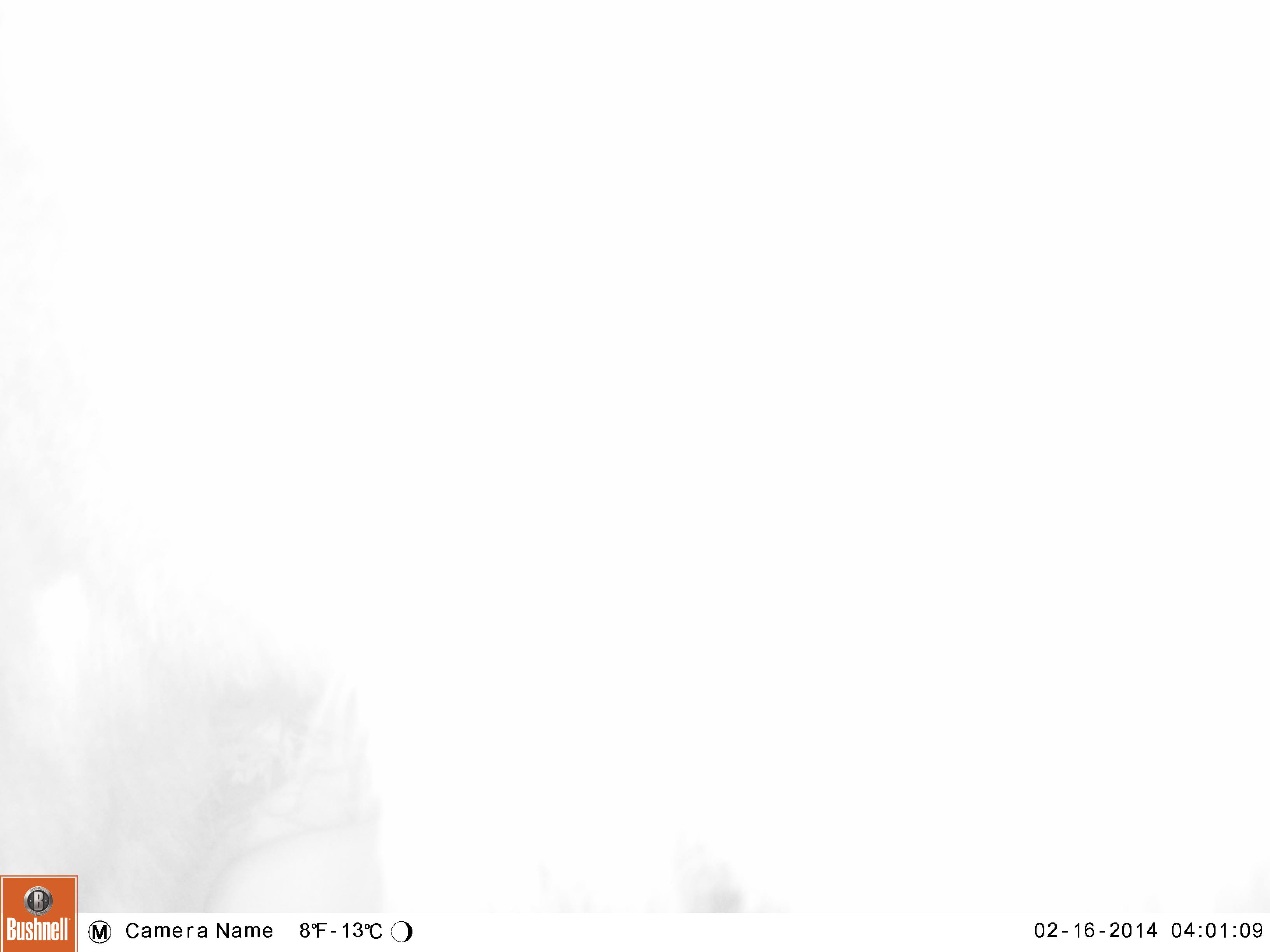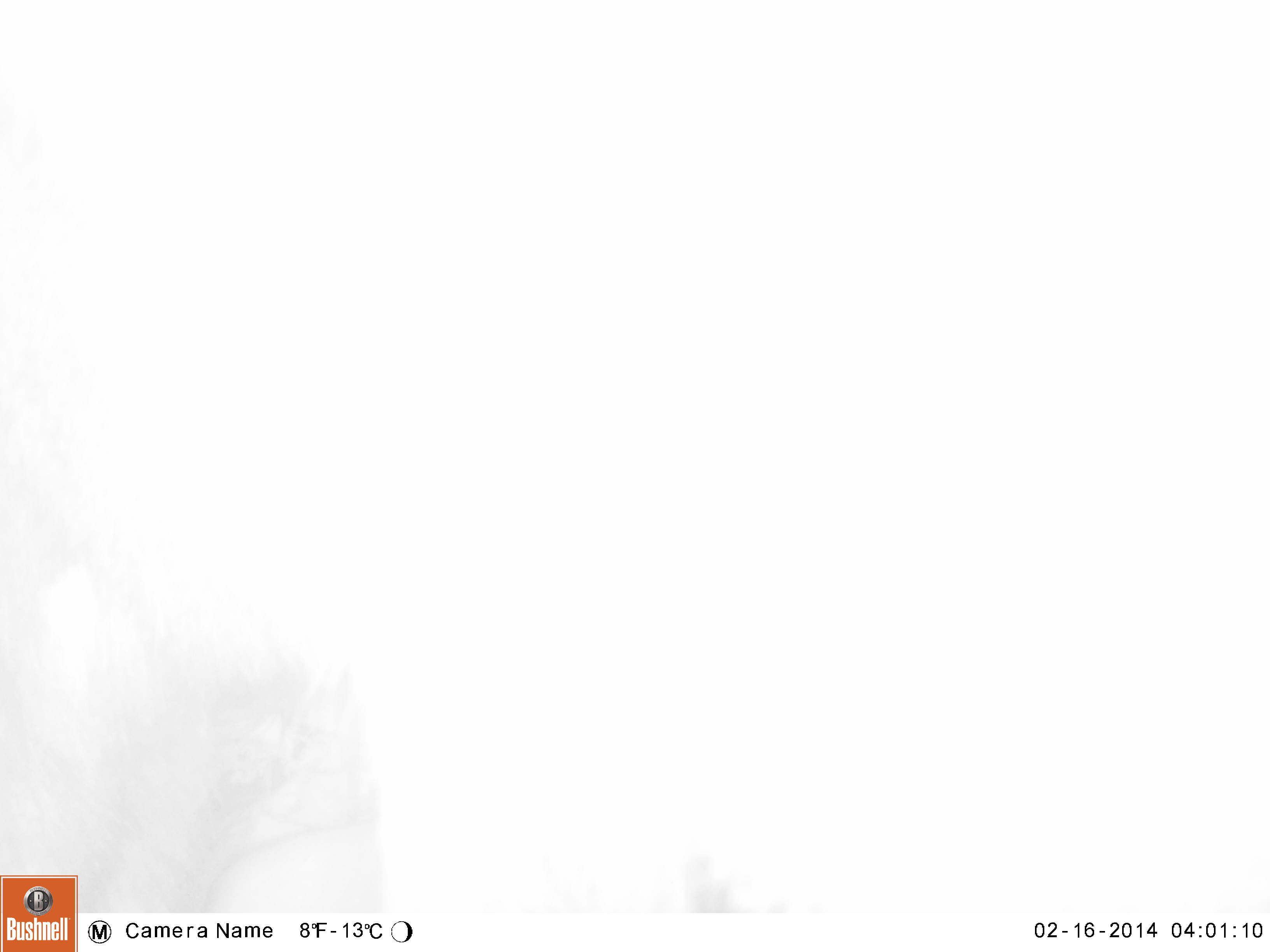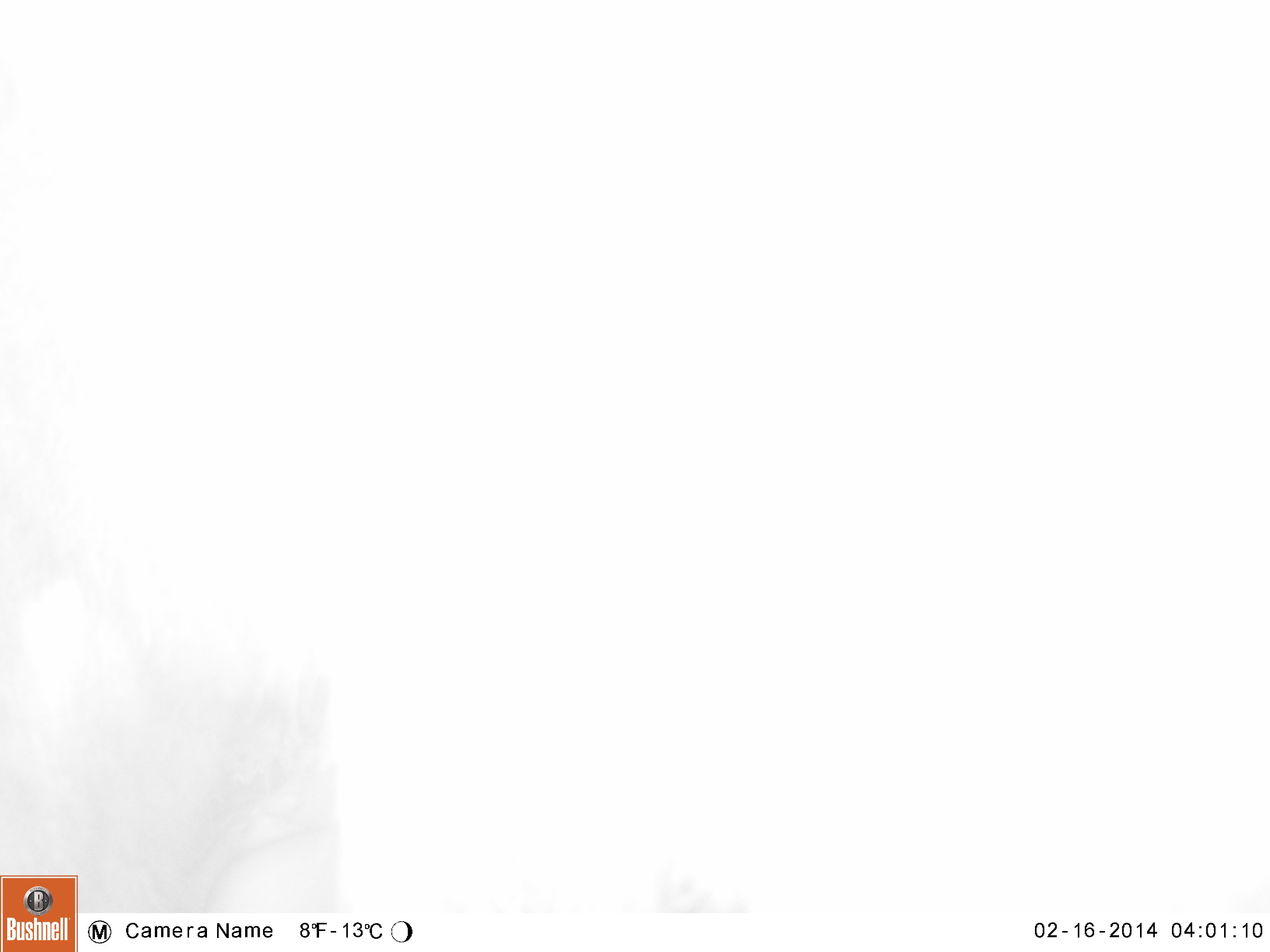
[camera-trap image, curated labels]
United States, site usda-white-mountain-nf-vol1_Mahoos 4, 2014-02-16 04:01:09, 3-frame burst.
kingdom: Animalia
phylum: Chordata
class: Mammalia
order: Artiodactyla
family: Cervidae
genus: Alces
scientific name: Alces alces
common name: moose